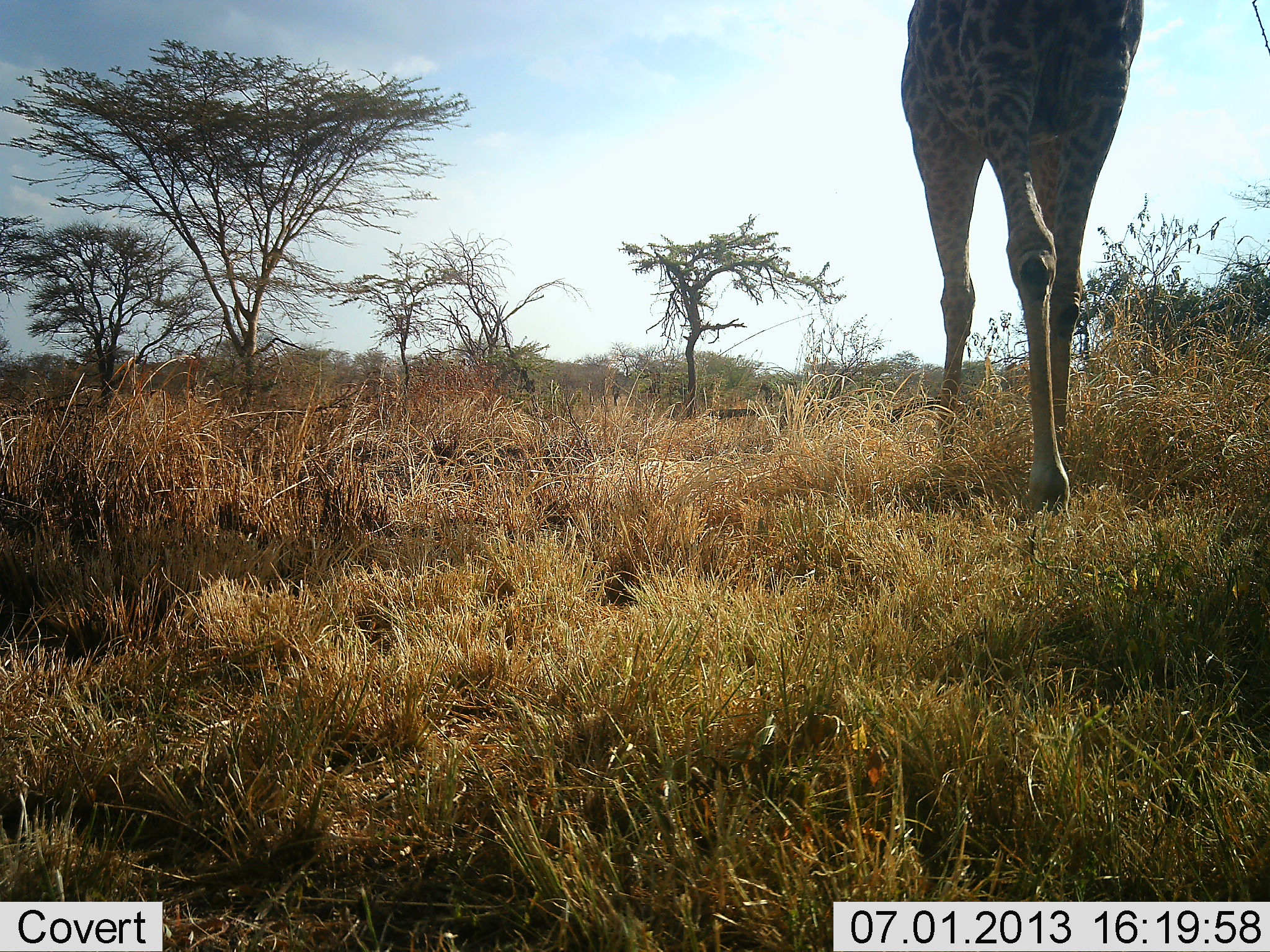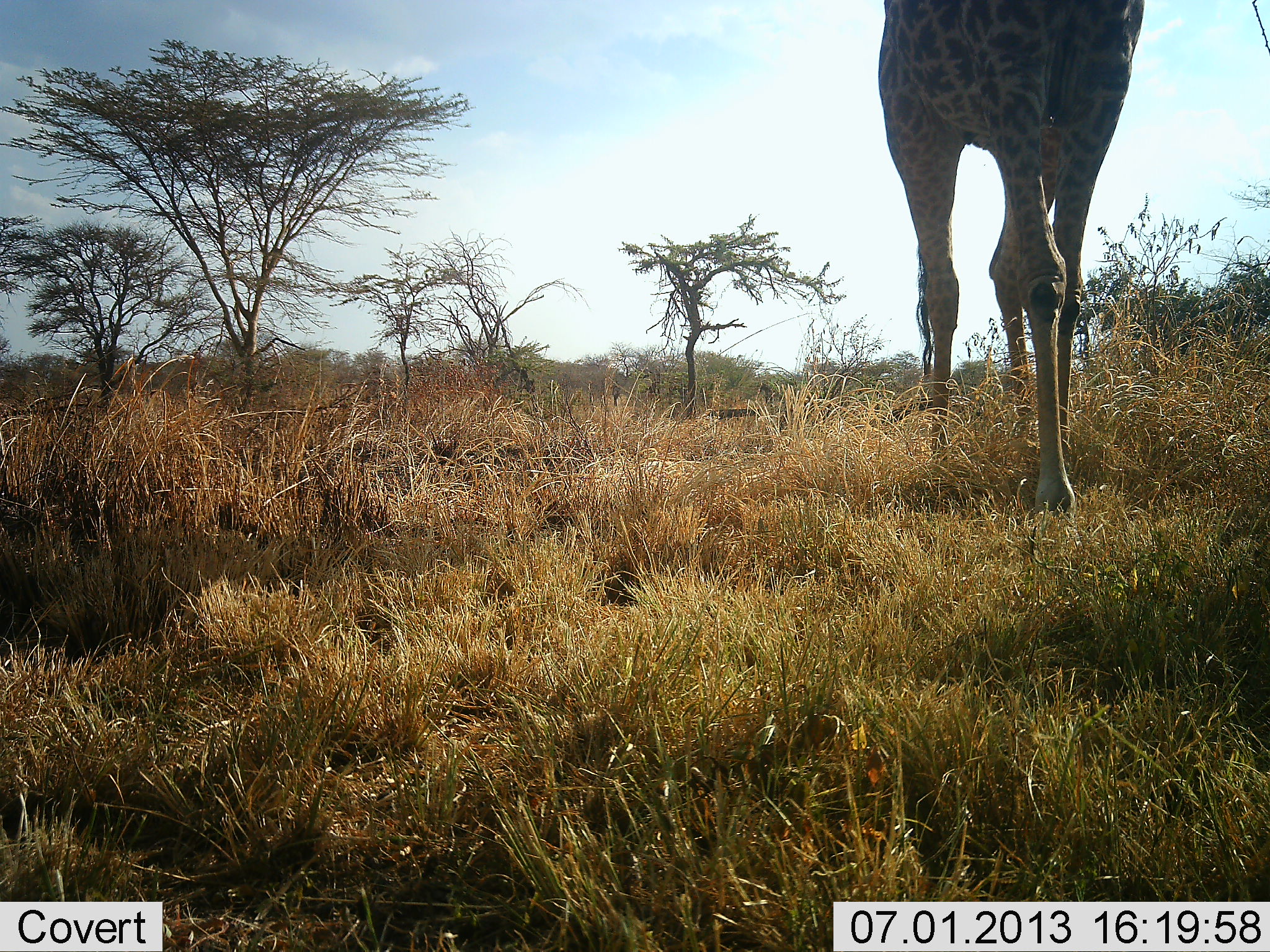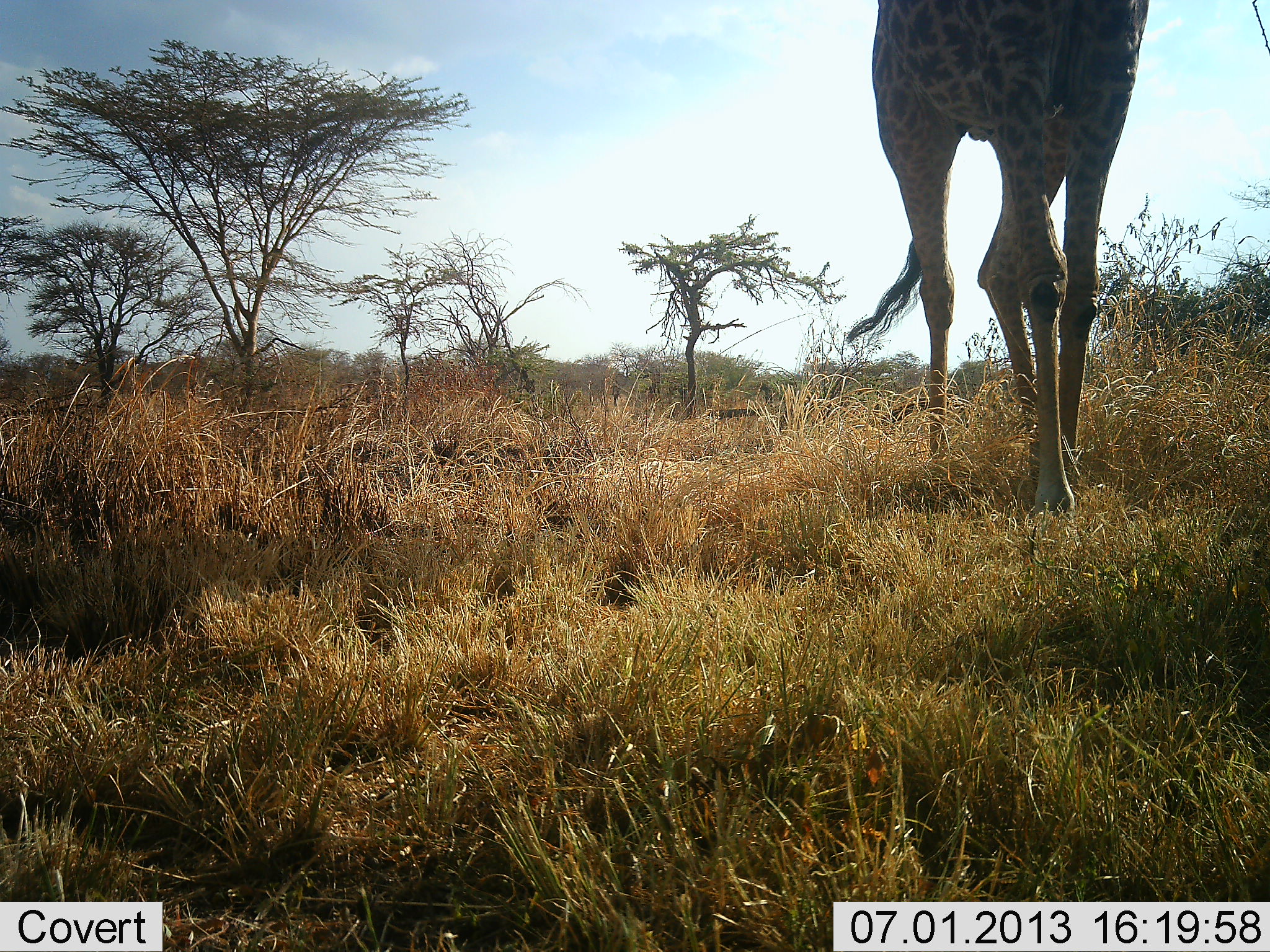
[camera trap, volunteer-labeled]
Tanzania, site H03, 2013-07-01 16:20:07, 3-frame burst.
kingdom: Animalia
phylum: Chordata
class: Mammalia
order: Artiodactyla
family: Giraffidae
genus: Giraffa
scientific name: Giraffa camelopardalis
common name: giraffe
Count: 1.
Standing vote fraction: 7%.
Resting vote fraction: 0%.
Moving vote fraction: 93%.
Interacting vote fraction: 0%.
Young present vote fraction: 0%.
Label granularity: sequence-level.